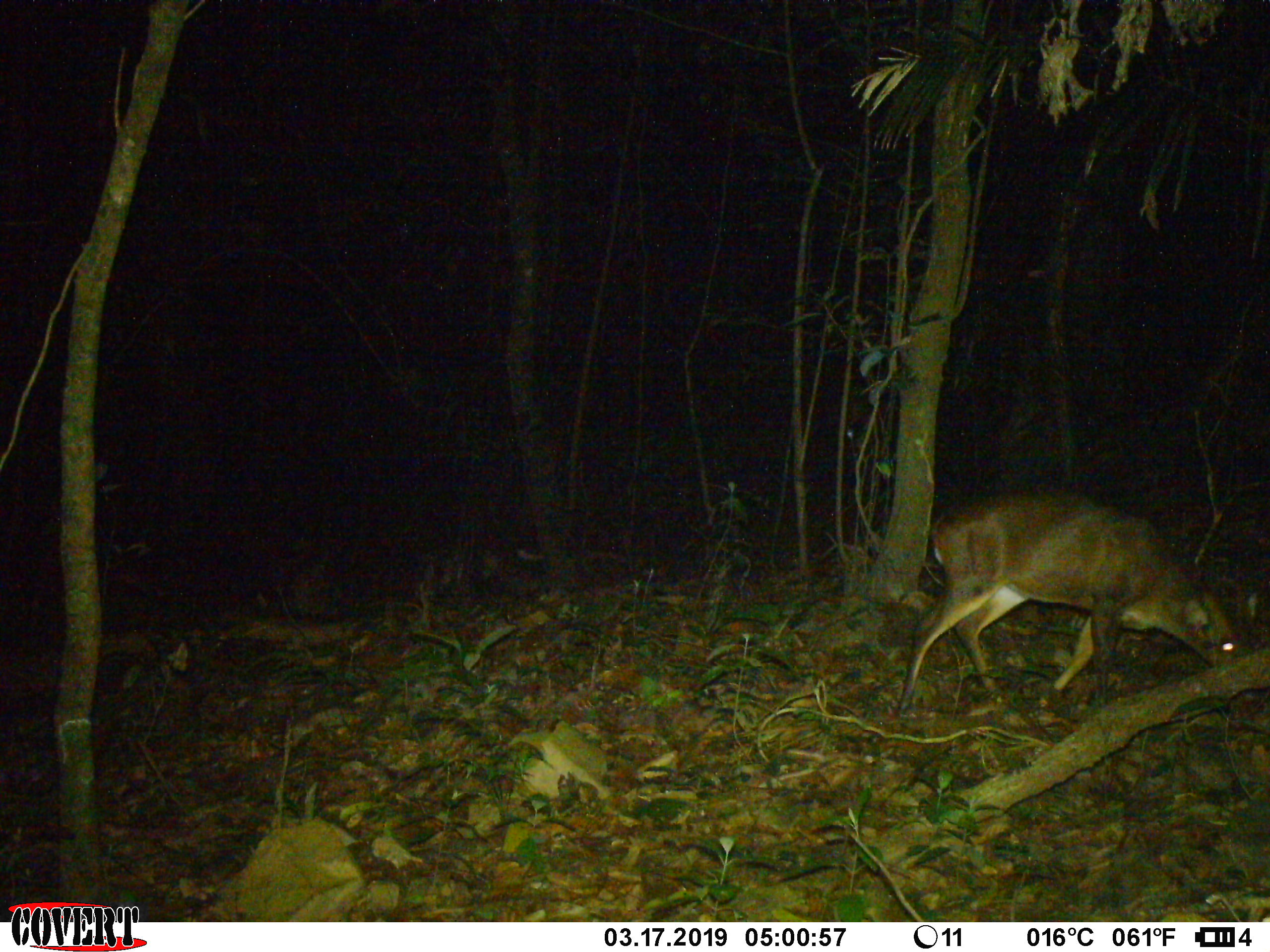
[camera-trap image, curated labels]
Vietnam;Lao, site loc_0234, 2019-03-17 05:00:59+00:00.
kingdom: Animalia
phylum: Chordata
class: Mammalia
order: Artiodactyla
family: Cervidae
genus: Muntiacus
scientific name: Muntiacus vuquangensis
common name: large-antlered muntjac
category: large antlered muntjac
Large antlered muntjac (large-antlered muntjac) (Muntiacus vuquangensis). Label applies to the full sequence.